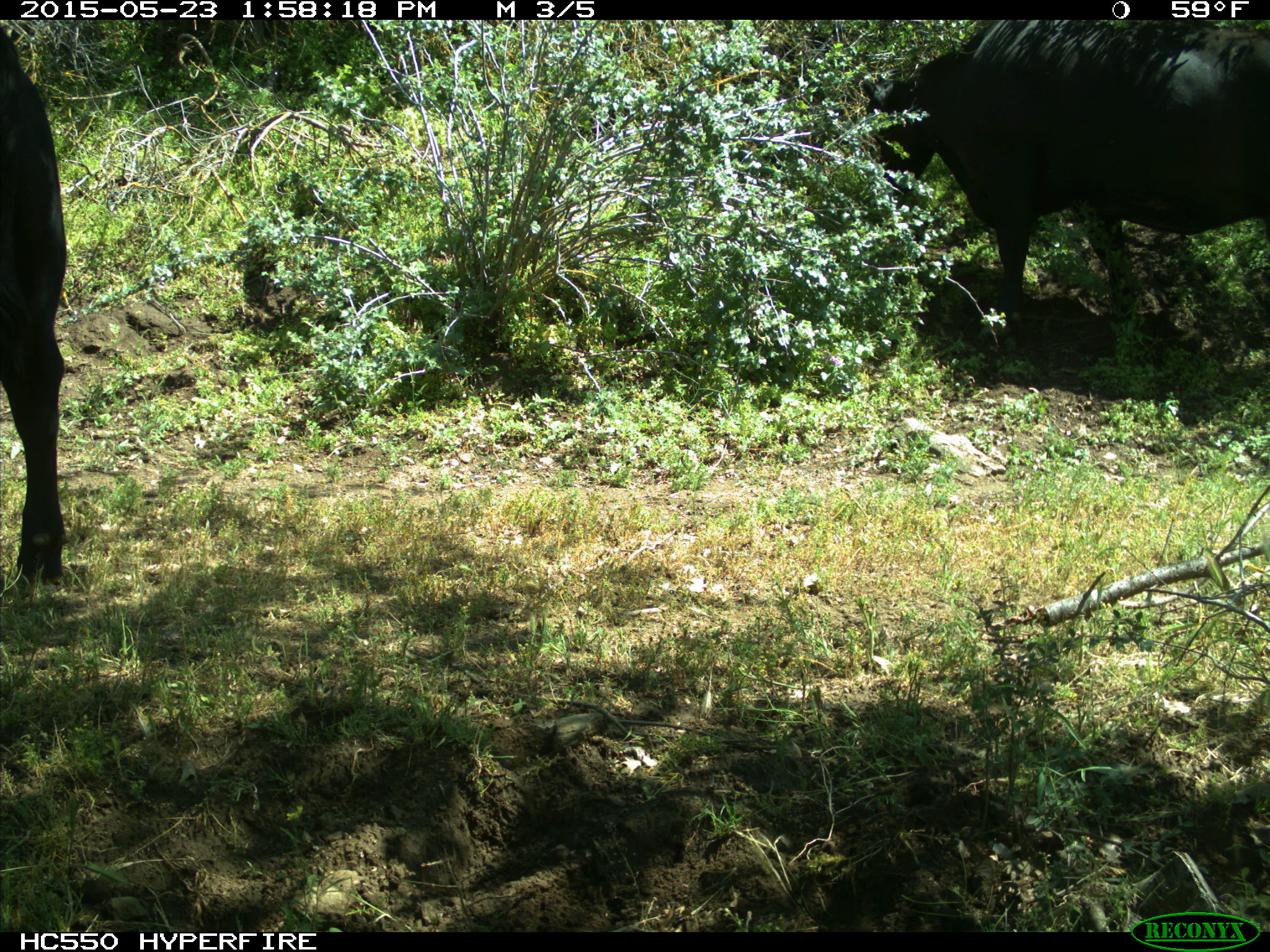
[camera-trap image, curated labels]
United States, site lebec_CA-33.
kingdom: Animalia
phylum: Chordata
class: Mammalia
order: Artiodactyla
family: Bovidae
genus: Bos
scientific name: Bos taurus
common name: domestic cow